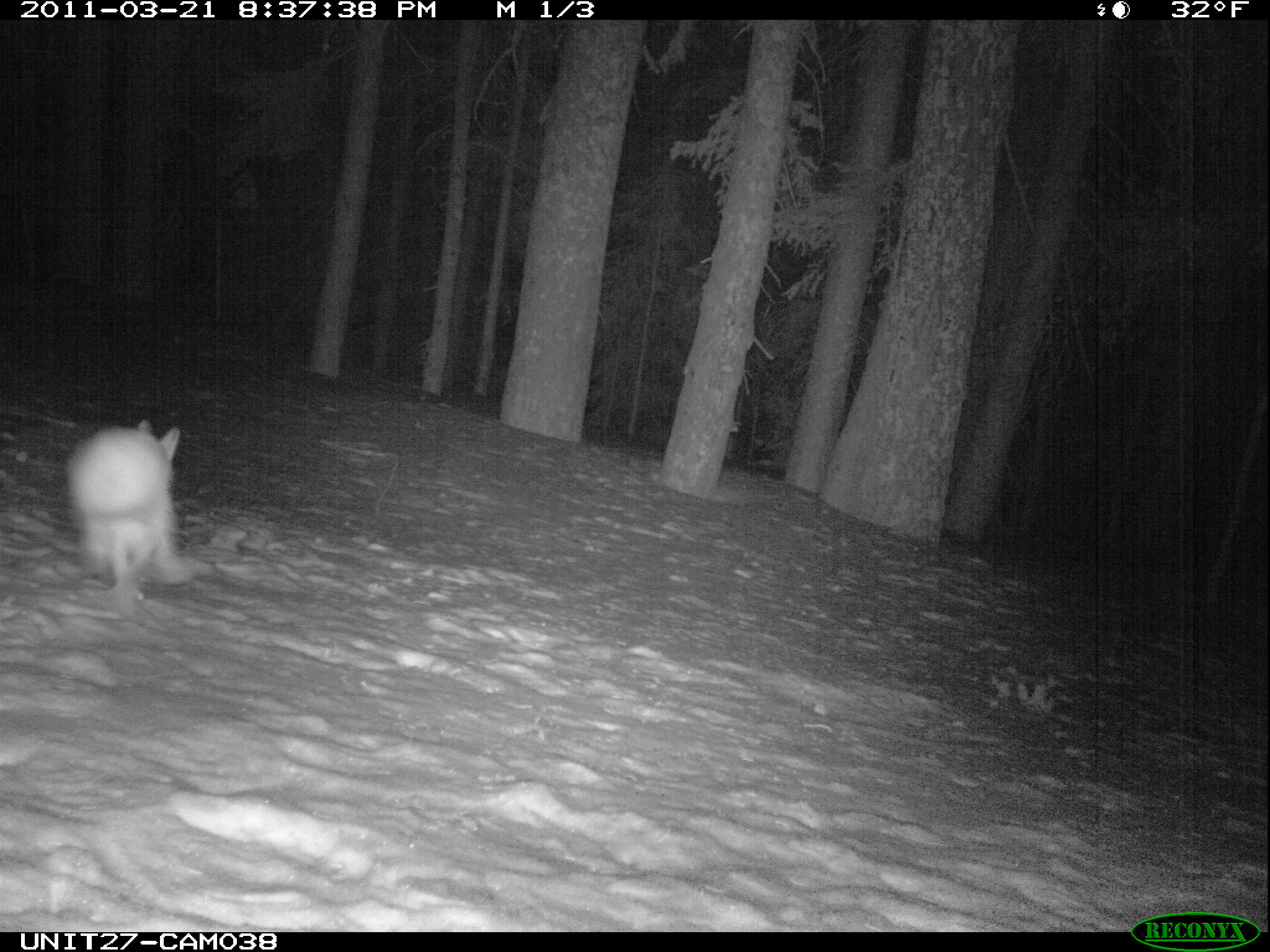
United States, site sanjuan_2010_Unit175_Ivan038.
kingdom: Animalia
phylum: Chordata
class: Mammalia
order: Lagomorpha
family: Leporidae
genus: Lepus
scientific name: Lepus americanus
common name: snowshoe hare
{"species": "Lepus americanus (snowshoe hare)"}